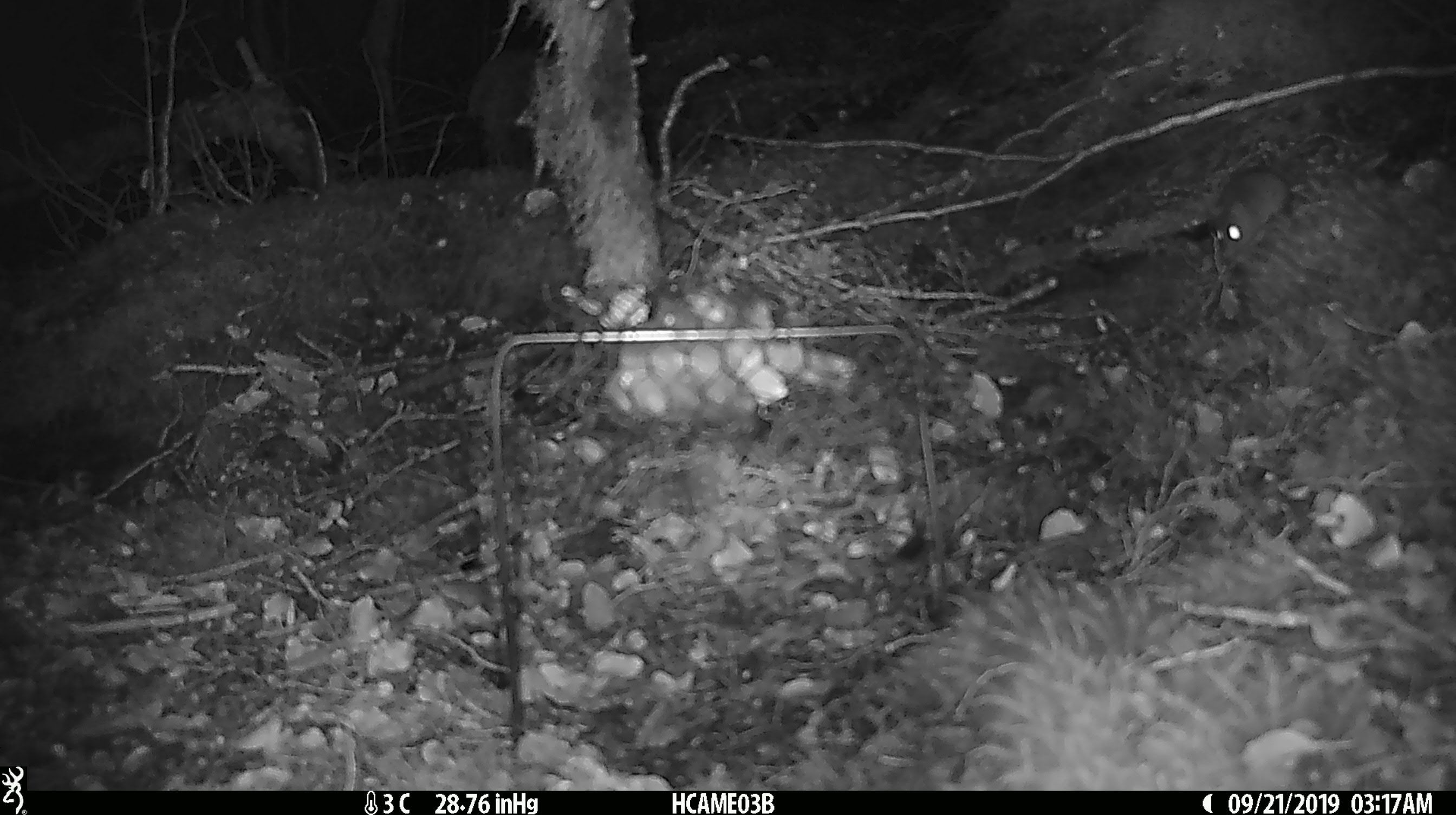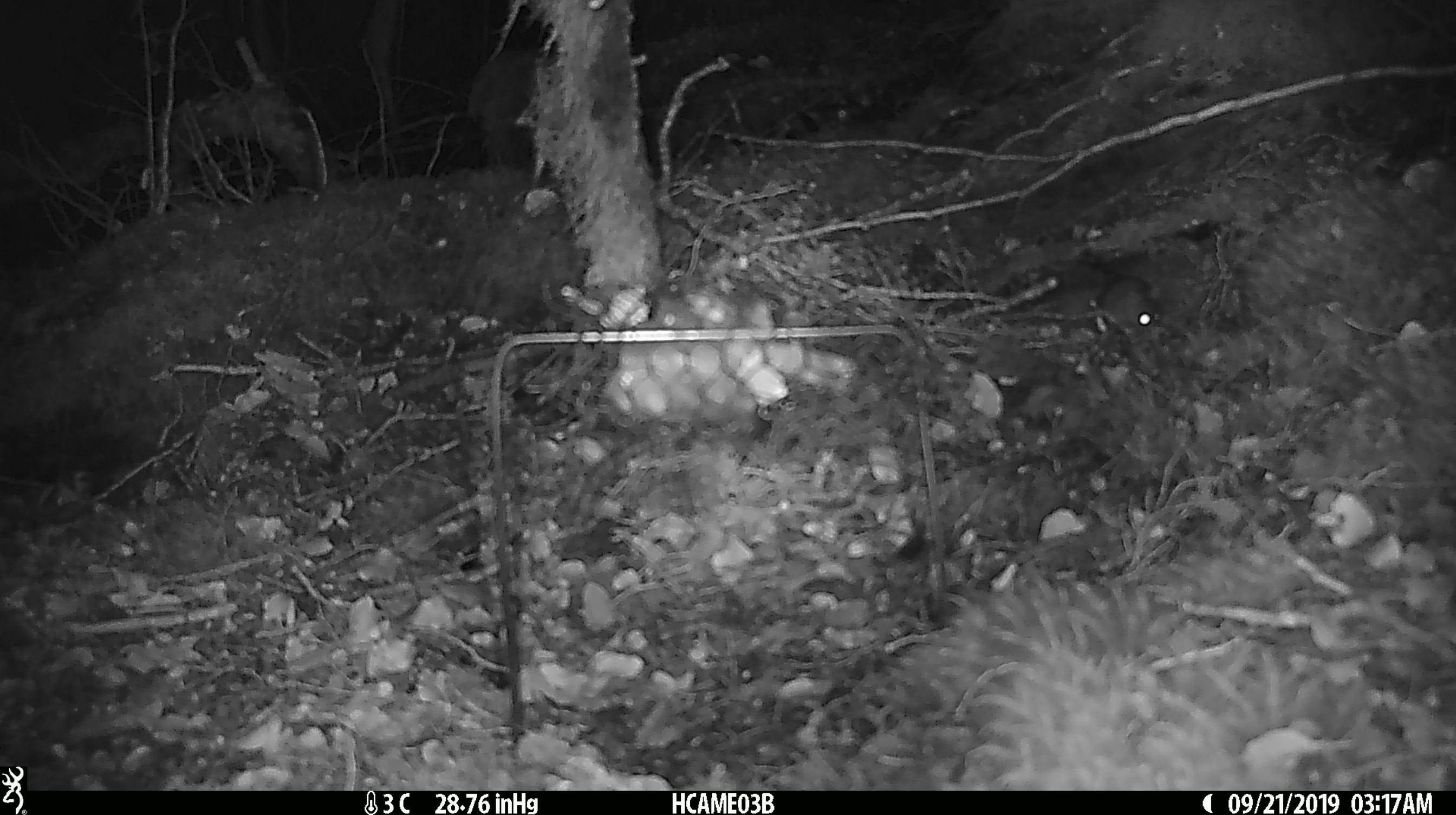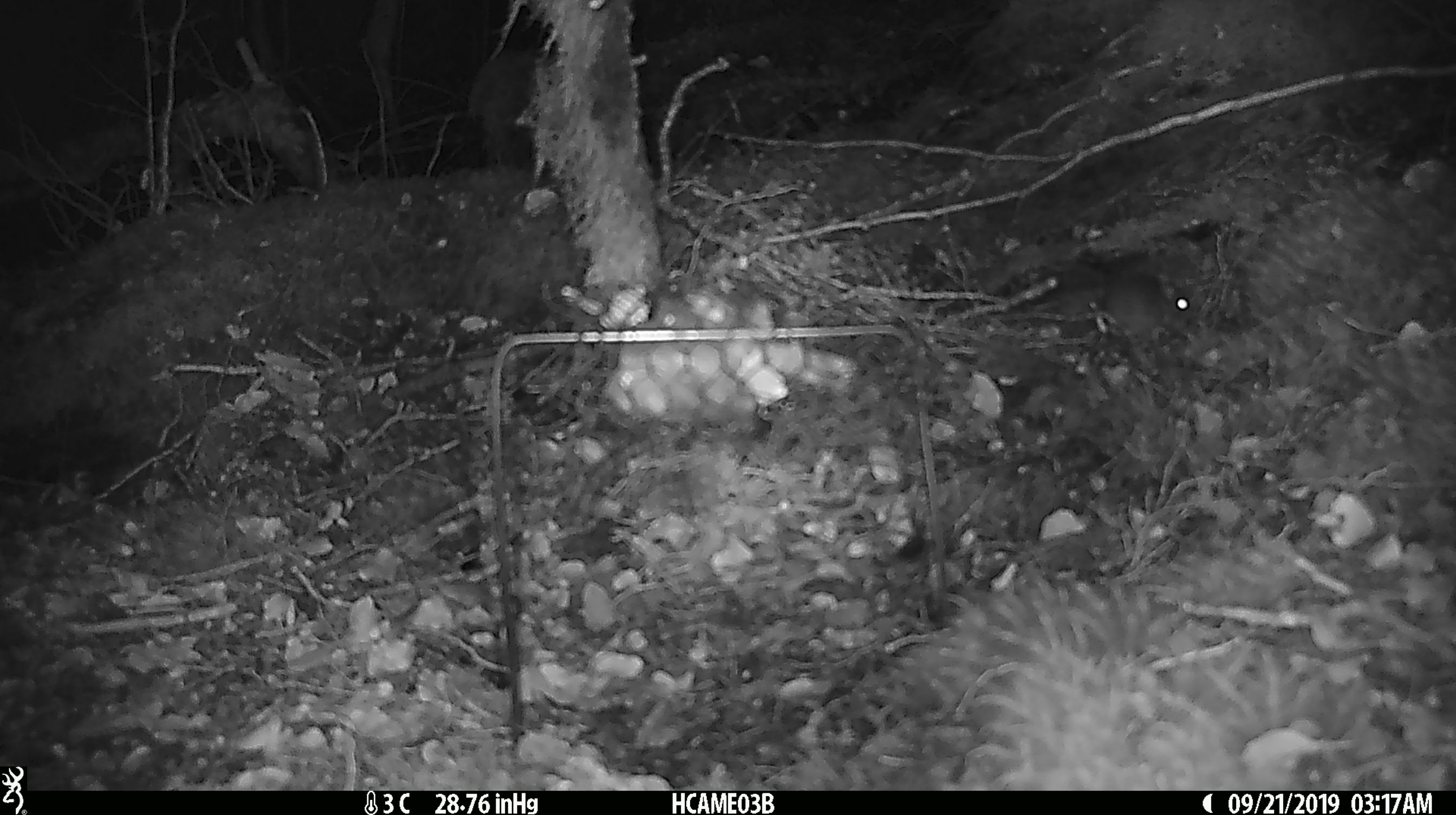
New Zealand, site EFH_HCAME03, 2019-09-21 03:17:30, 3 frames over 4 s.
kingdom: Animalia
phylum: Chordata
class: Mammalia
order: Rodentia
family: Muridae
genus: Mus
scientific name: Mus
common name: mouse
Mouse (Mus).